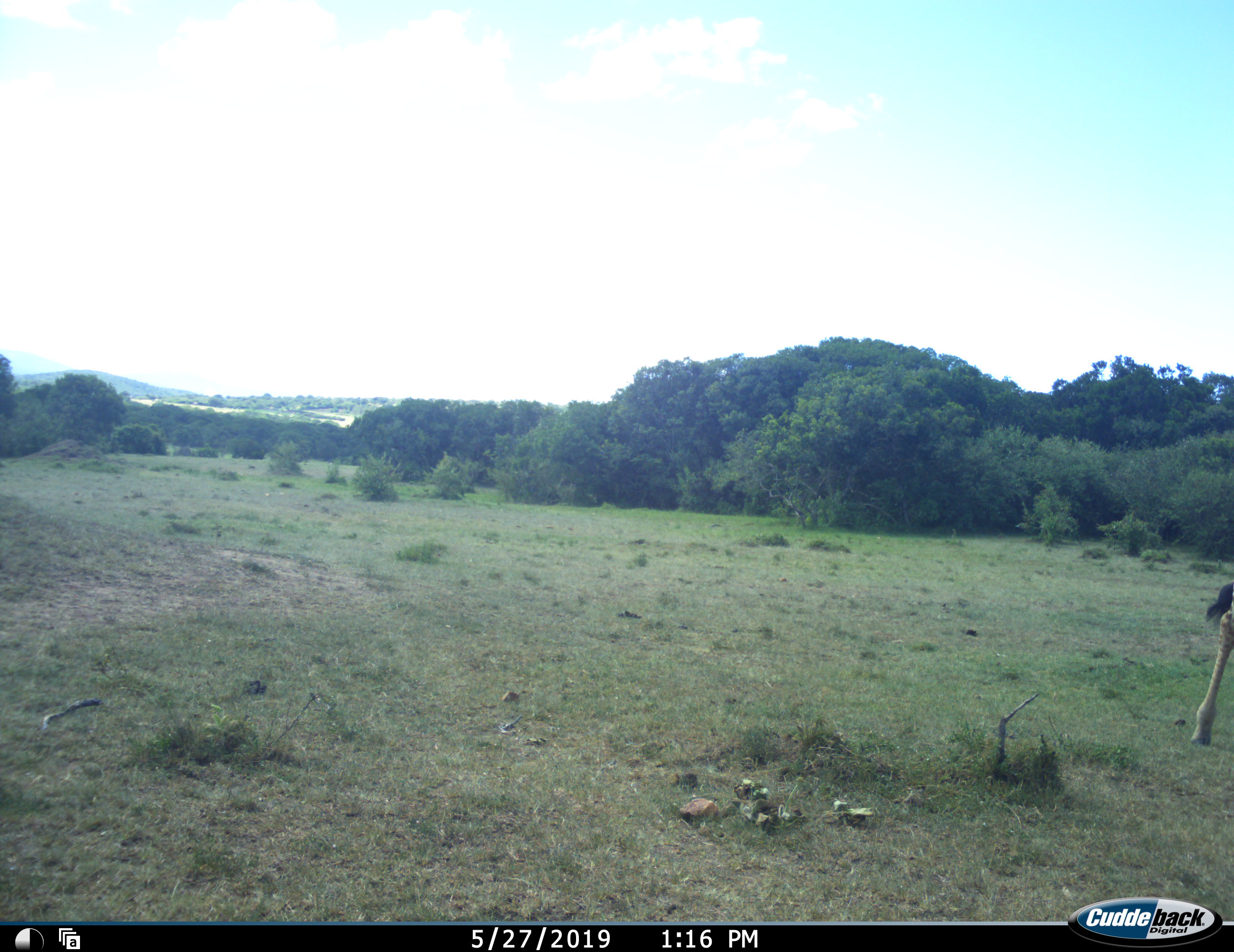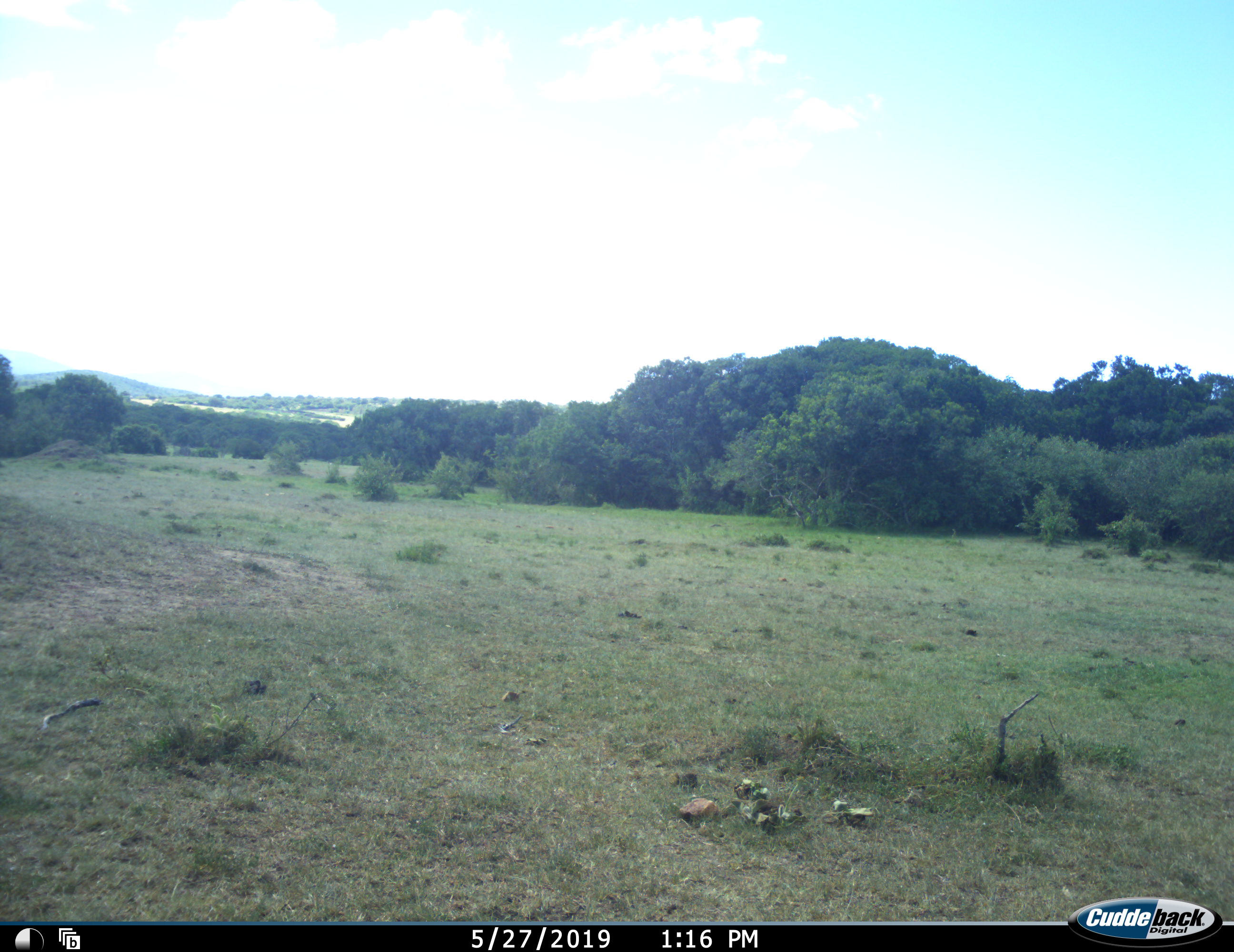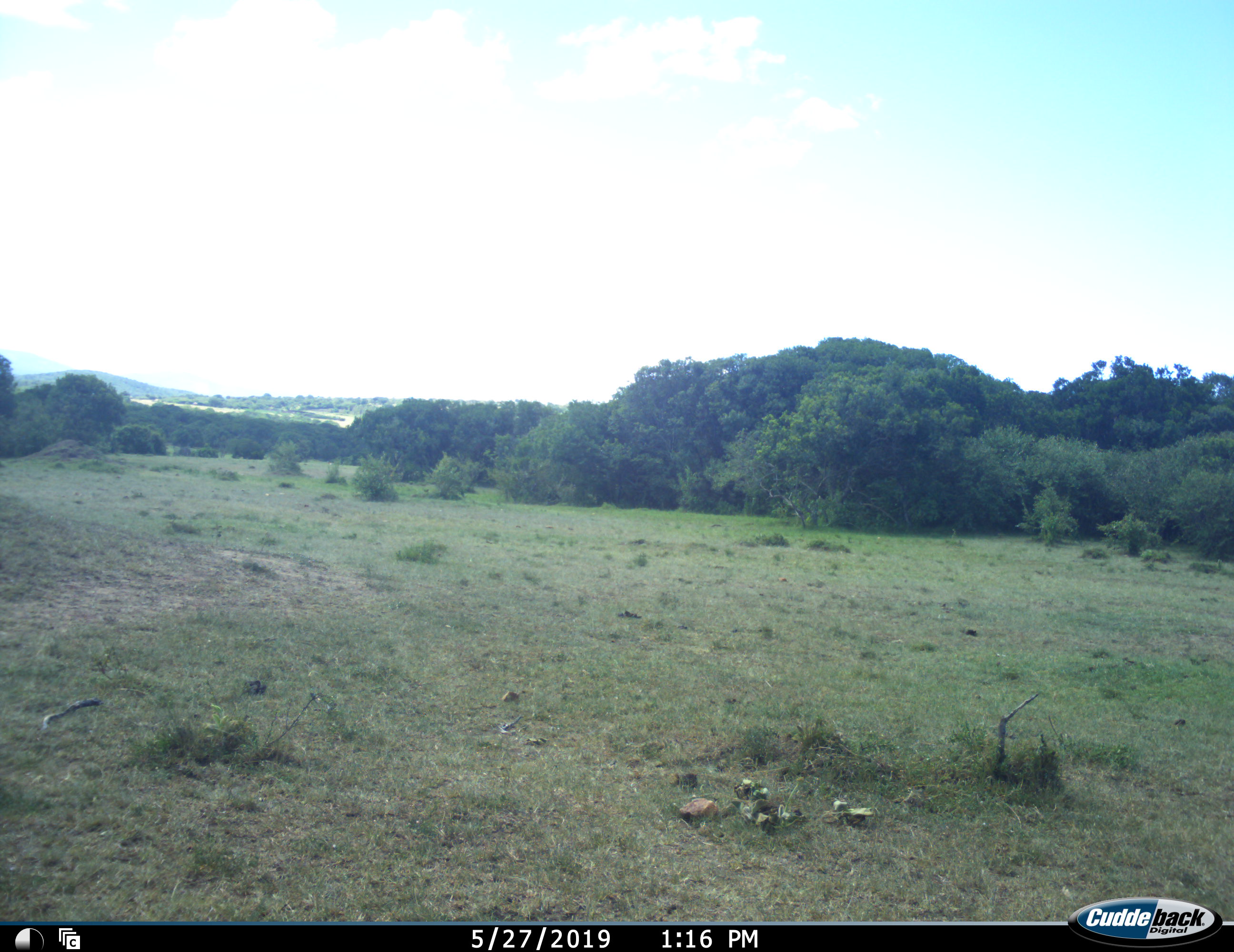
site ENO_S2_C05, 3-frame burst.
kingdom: Animalia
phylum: Chordata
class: Mammalia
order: Artiodactyla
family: Giraffidae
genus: Giraffa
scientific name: Giraffa camelopardalis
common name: giraffe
Giraffe (Giraffa camelopardalis), count 1. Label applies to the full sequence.